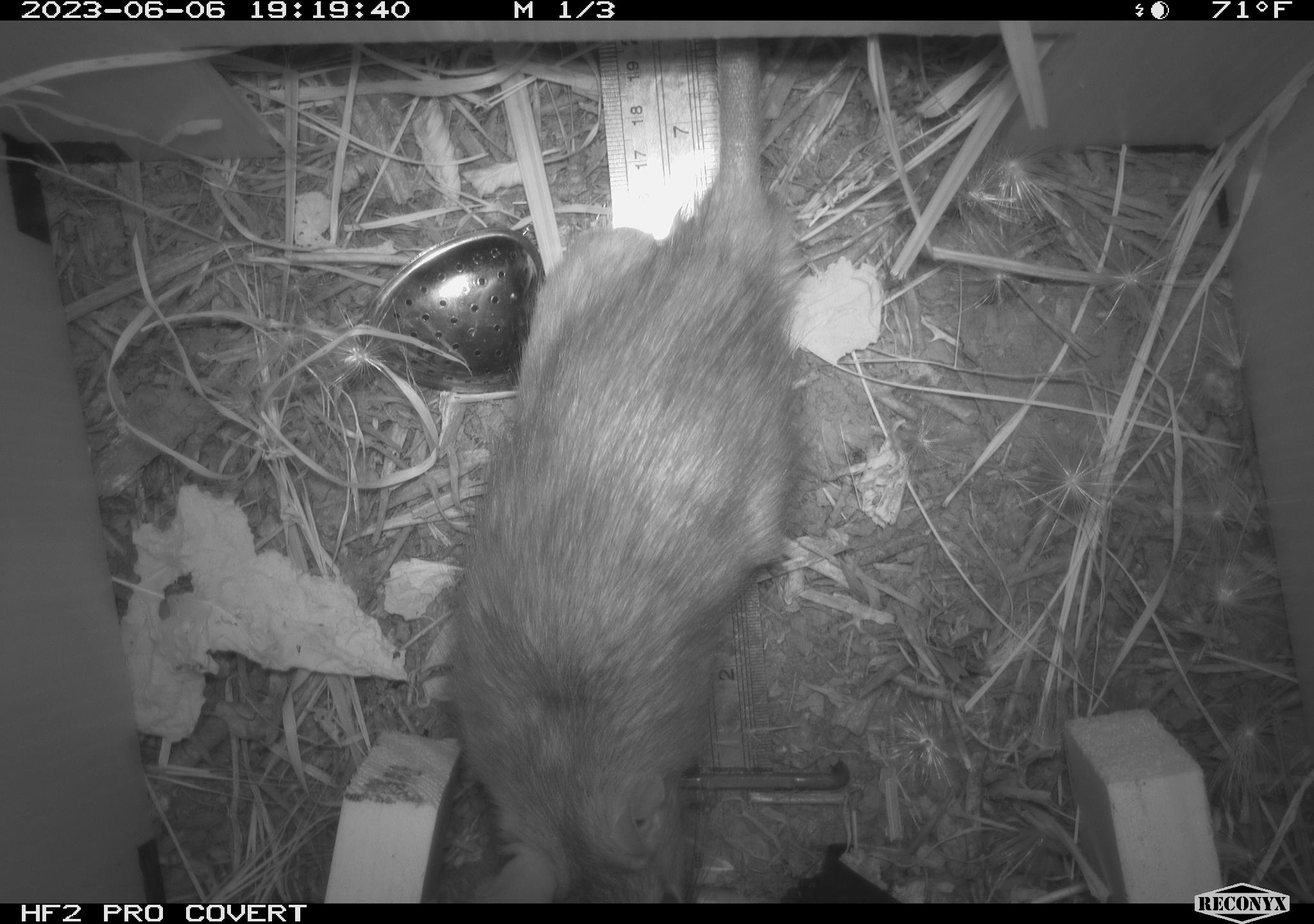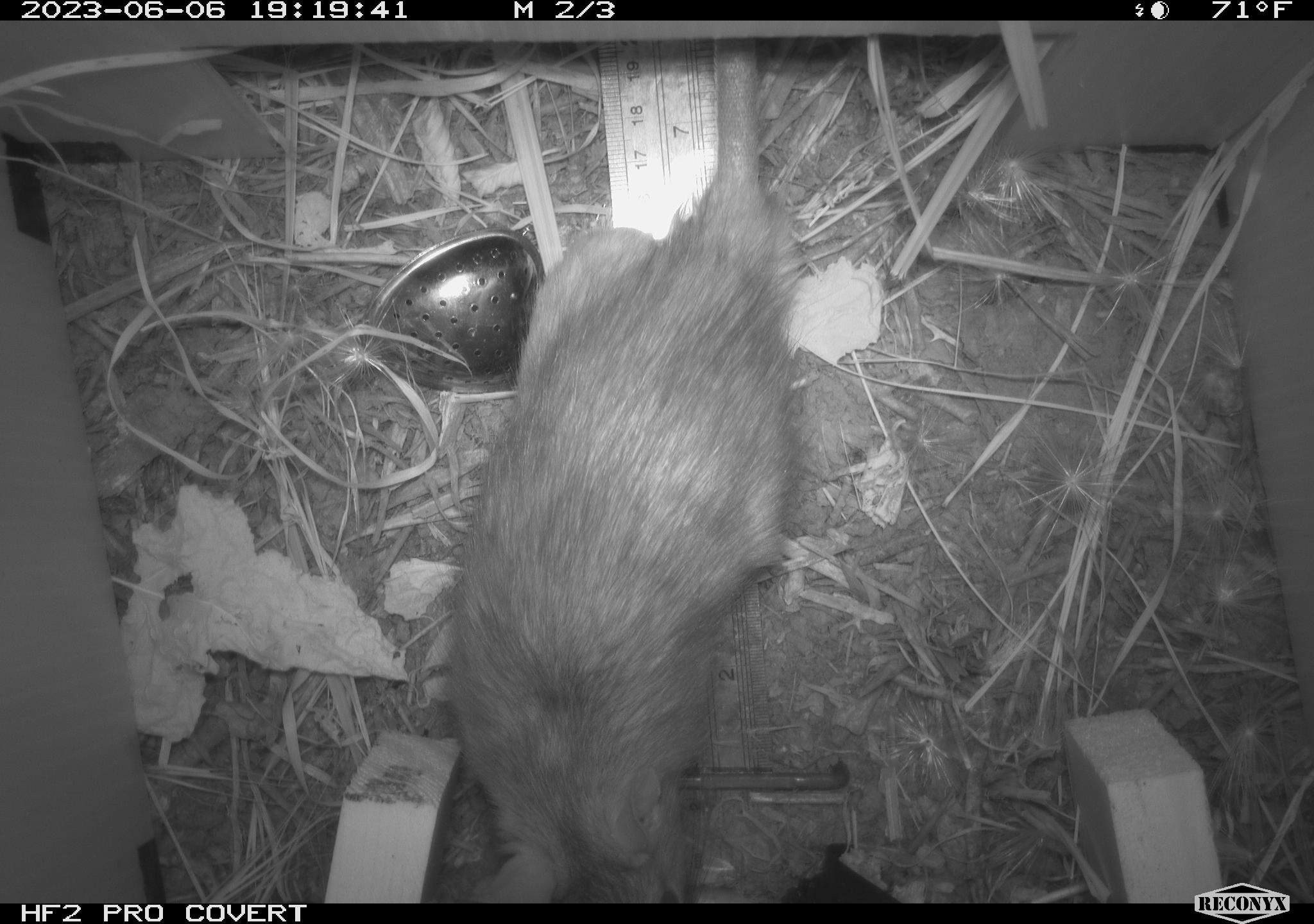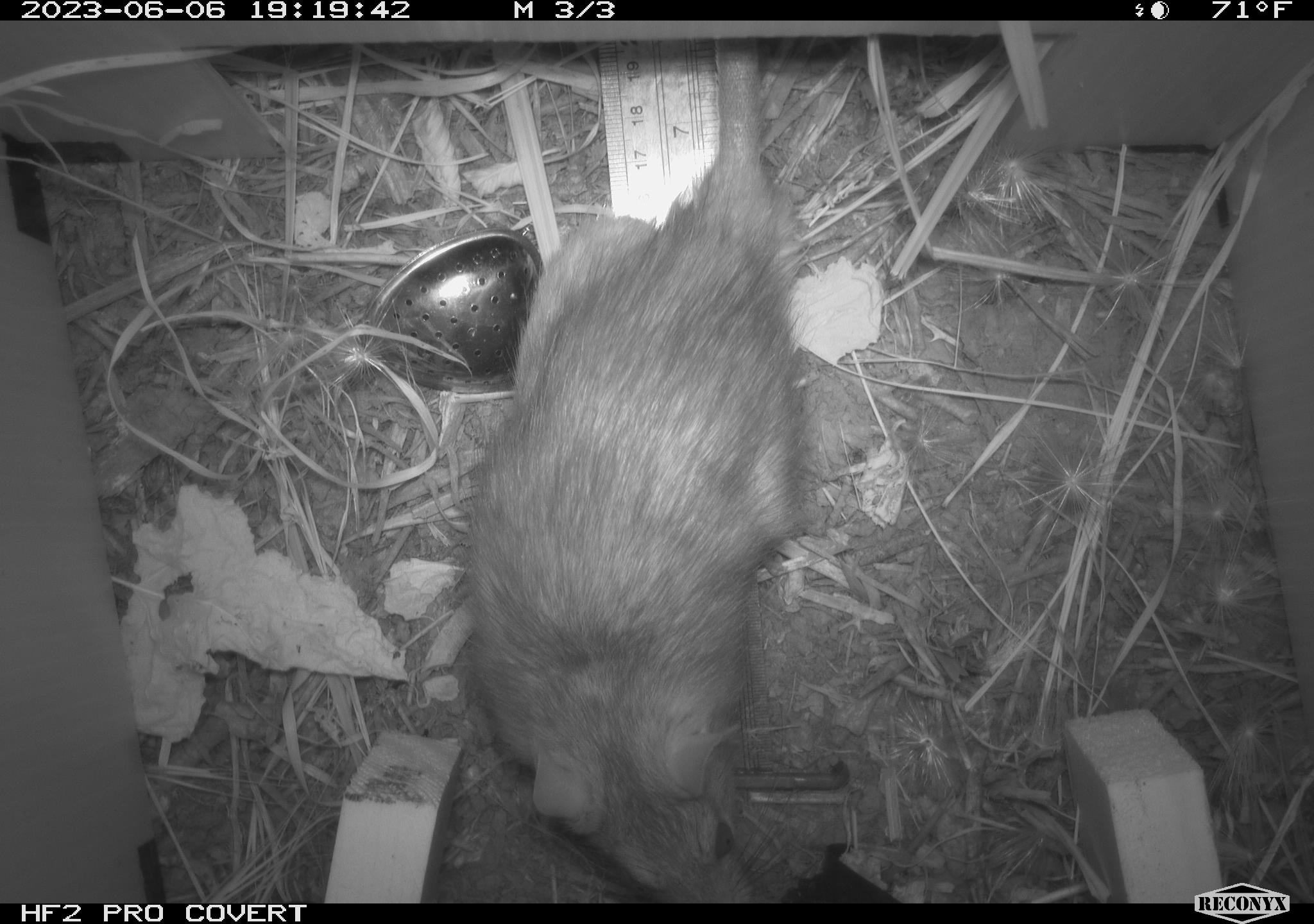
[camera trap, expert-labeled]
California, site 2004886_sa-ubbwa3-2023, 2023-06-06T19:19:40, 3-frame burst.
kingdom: Animalia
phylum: Chordata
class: Mammalia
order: Rodentia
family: Muridae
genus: Rattus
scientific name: Rattus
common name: rat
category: rattus species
Rattus species (rat) (Rattus).